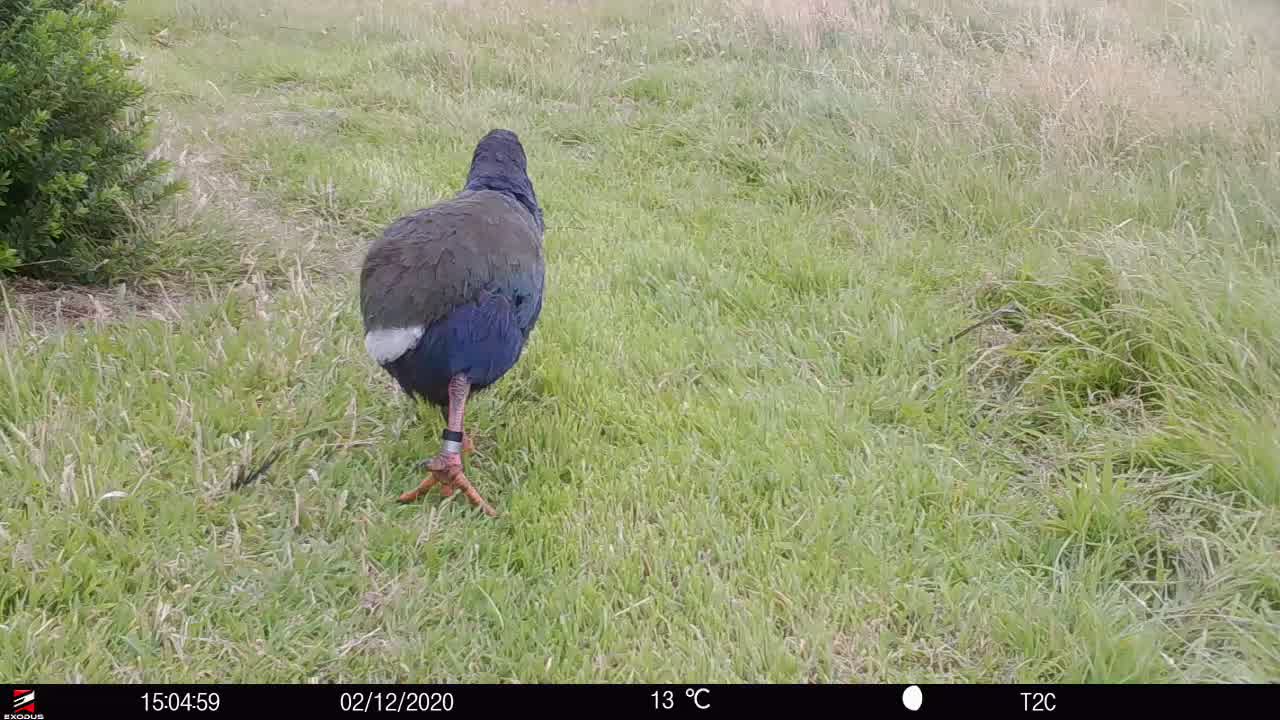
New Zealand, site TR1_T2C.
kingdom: Animalia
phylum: Chordata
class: Aves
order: Gruiformes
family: Rallidae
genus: Porphyrio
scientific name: Porphyrio mantelli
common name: takahe